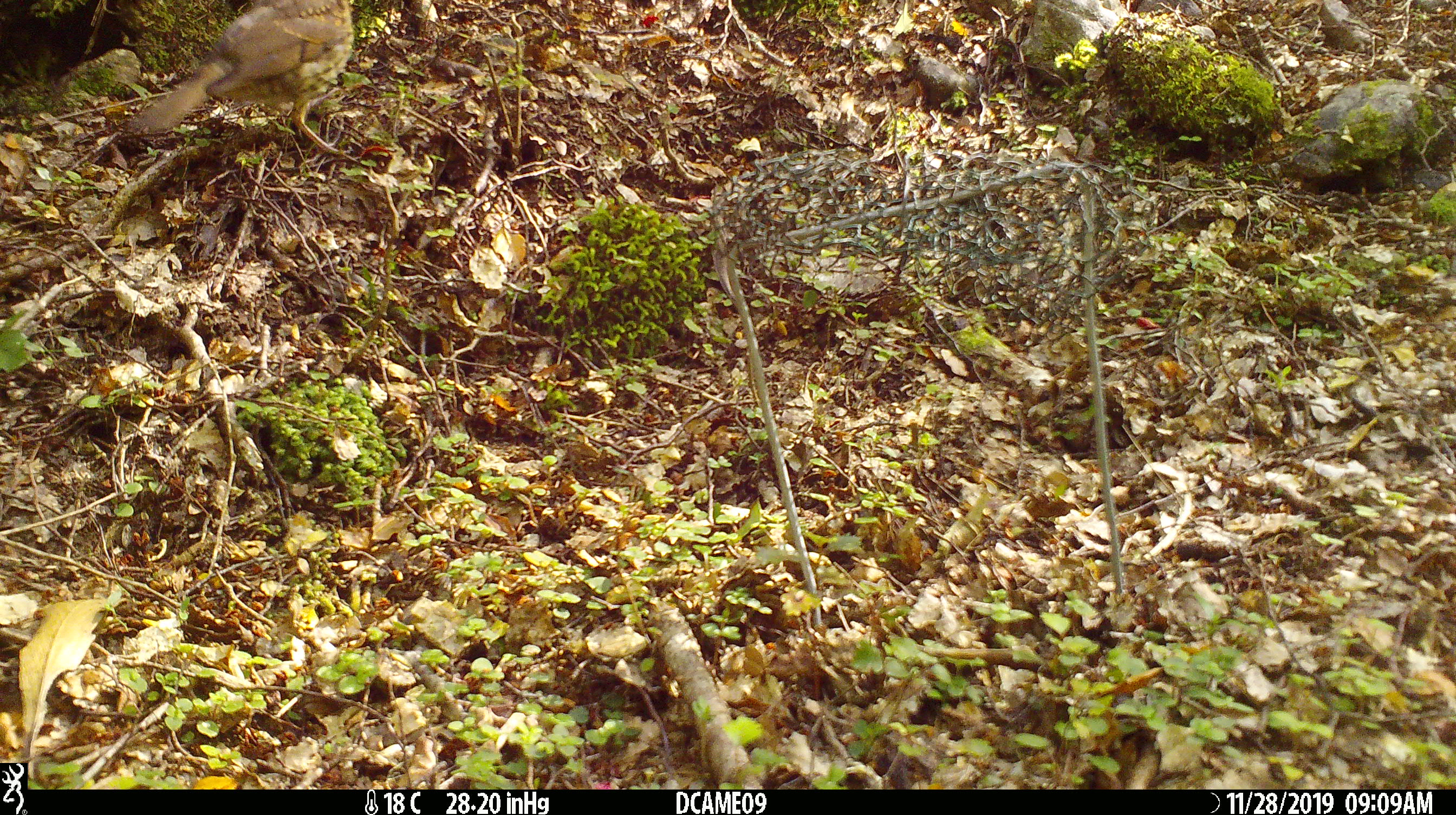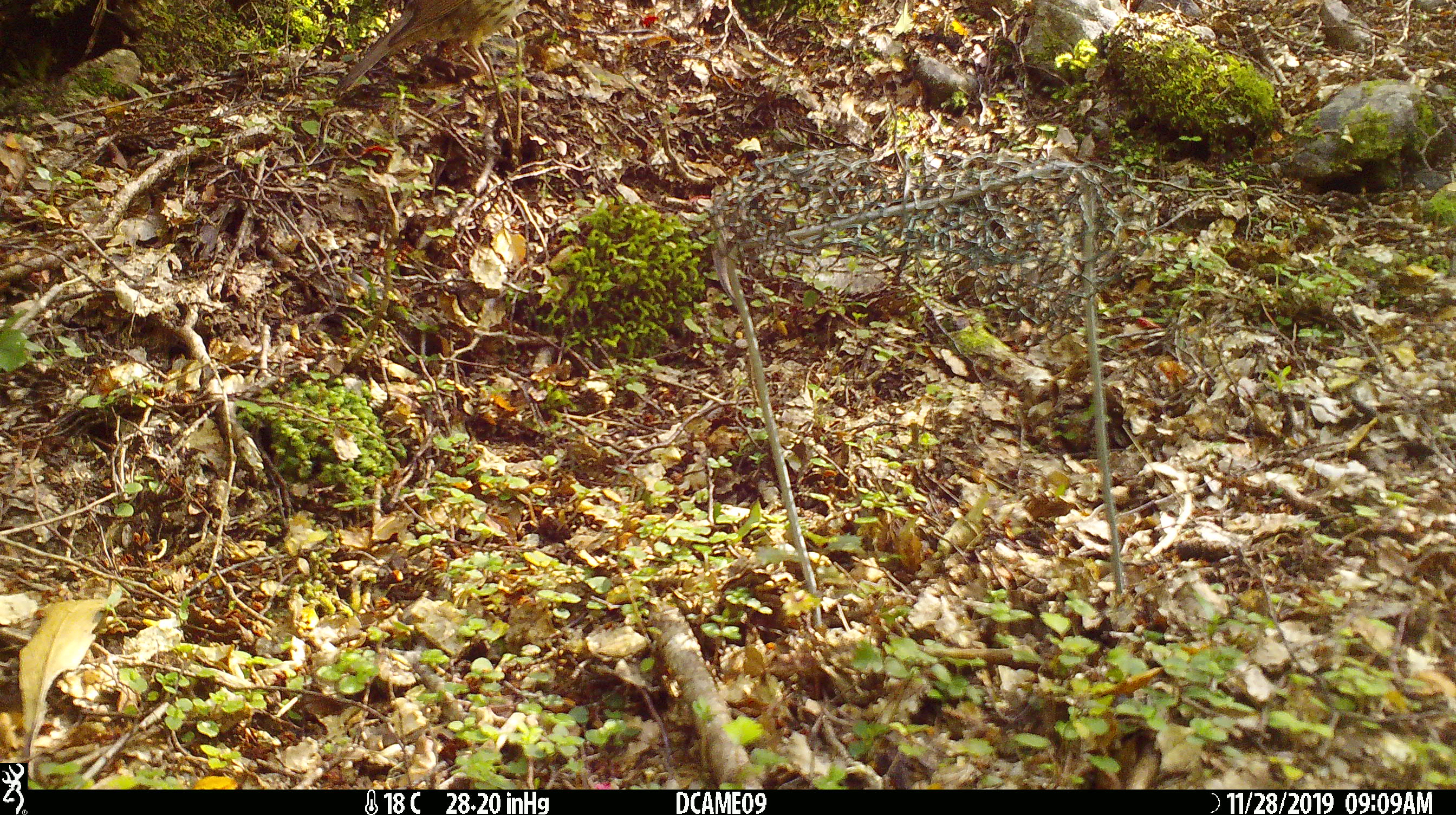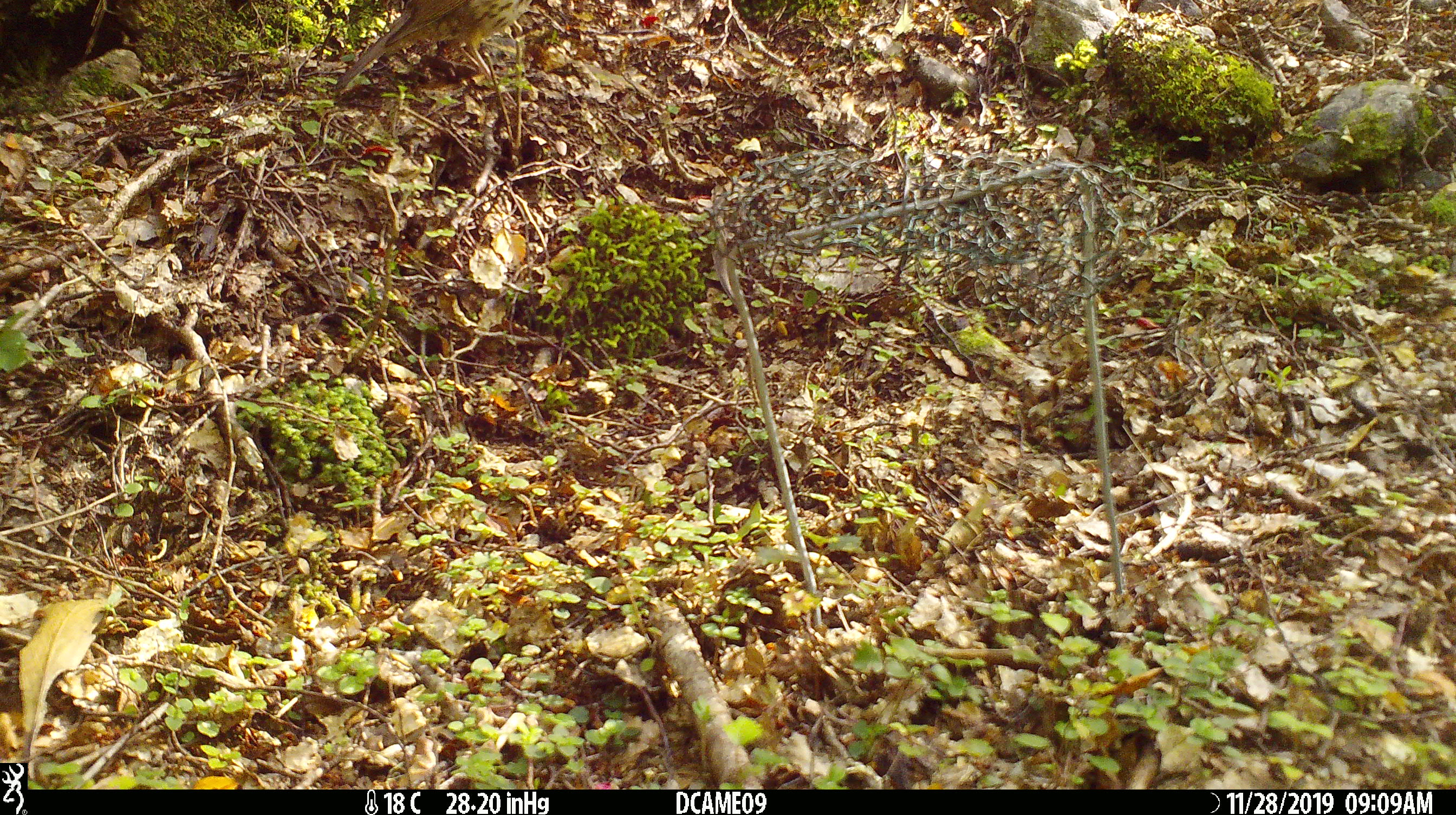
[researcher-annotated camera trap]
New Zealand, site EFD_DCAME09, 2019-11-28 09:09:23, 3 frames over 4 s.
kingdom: Animalia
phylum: Chordata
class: Aves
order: Passeriformes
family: Turdidae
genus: Turdus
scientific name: Turdus philomelos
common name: song thrush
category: thrush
Thrush (song thrush) (Turdus philomelos).